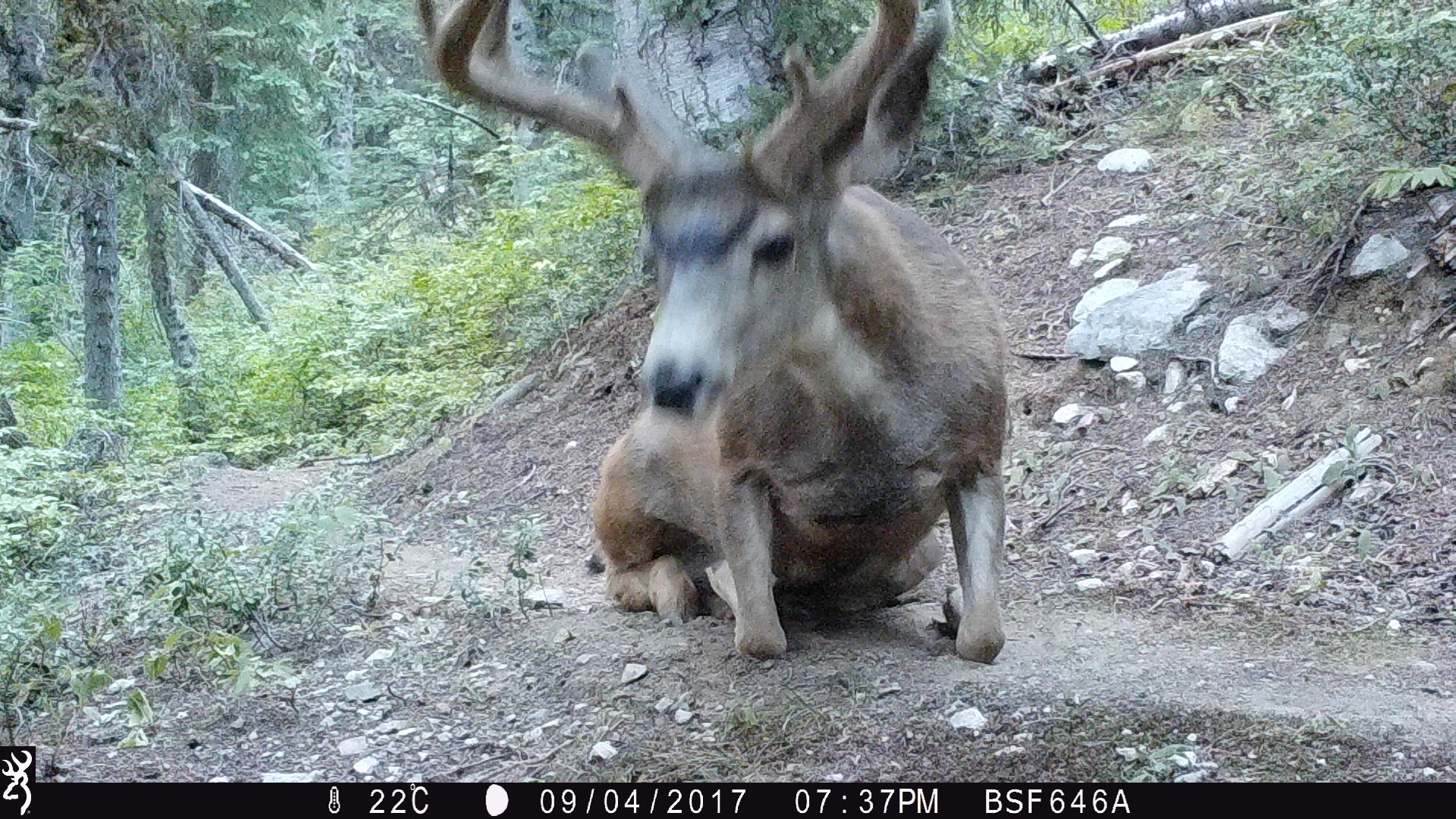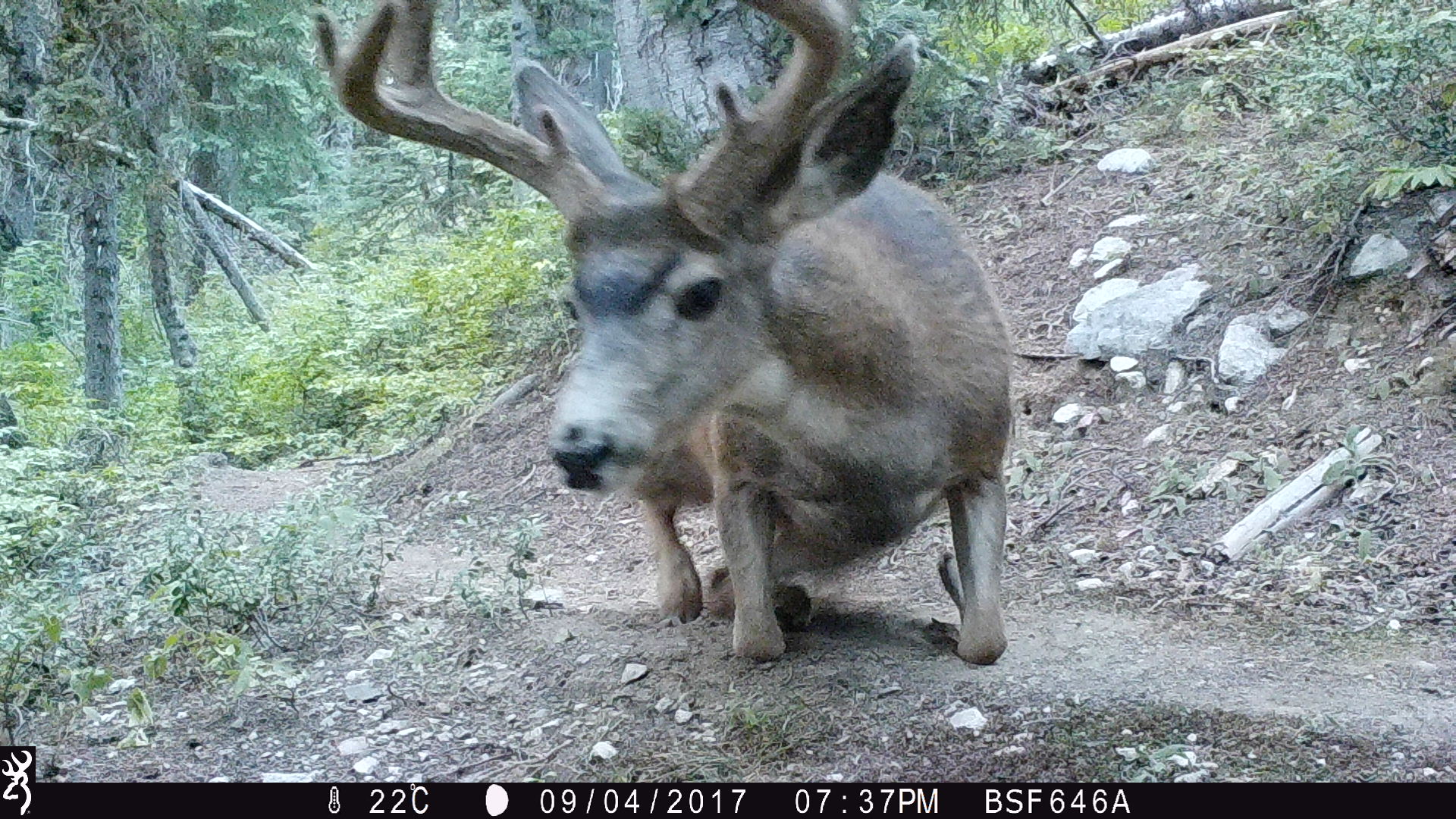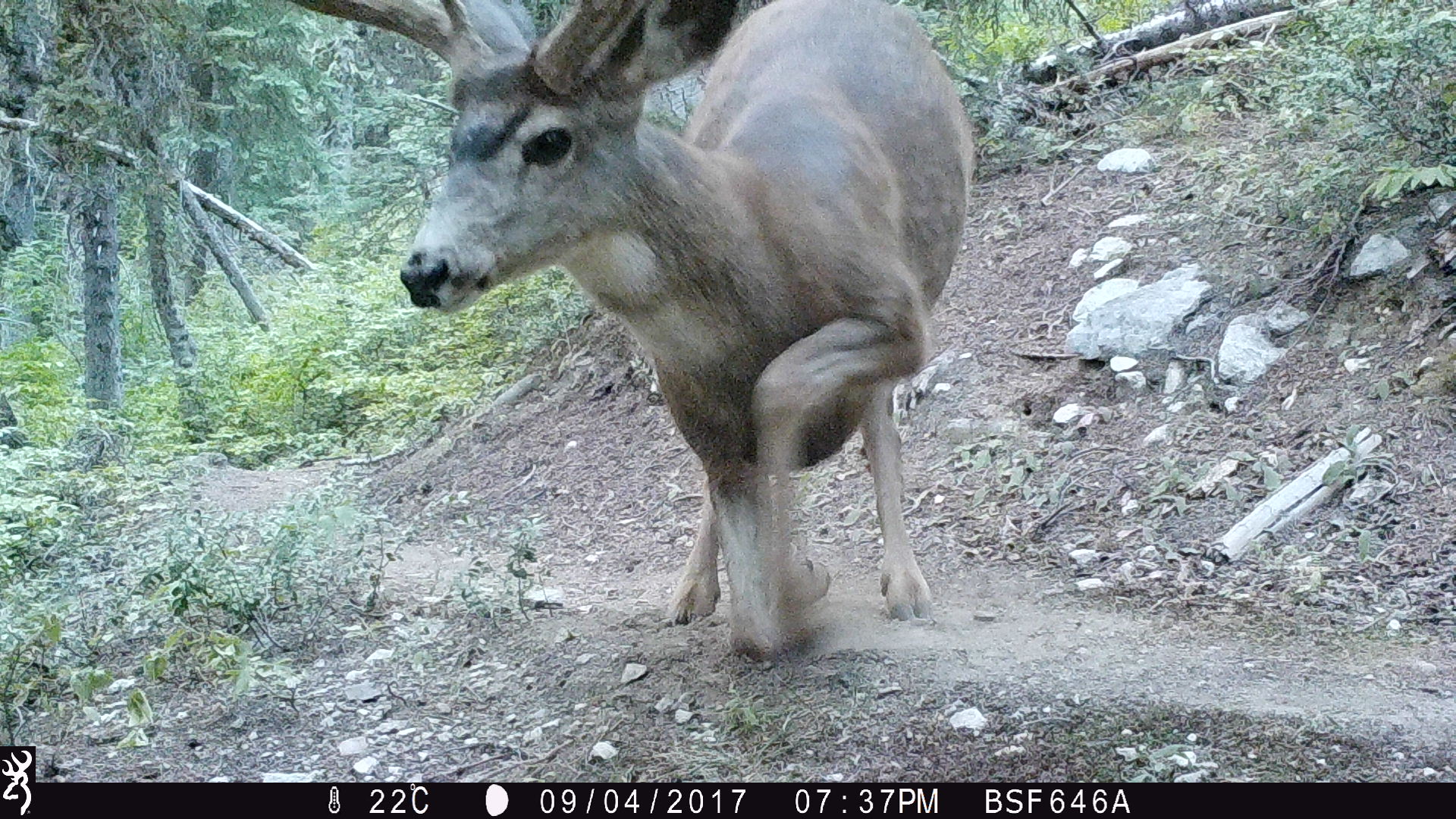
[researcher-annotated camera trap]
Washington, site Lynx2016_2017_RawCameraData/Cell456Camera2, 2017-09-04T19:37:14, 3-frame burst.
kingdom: Animalia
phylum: Chordata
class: Mammalia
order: Artiodactyla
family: Cervidae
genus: Odocoileus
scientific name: Odocoileus hemionus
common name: mule deer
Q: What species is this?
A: Odocoileus hemionus (mule deer).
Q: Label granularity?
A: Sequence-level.